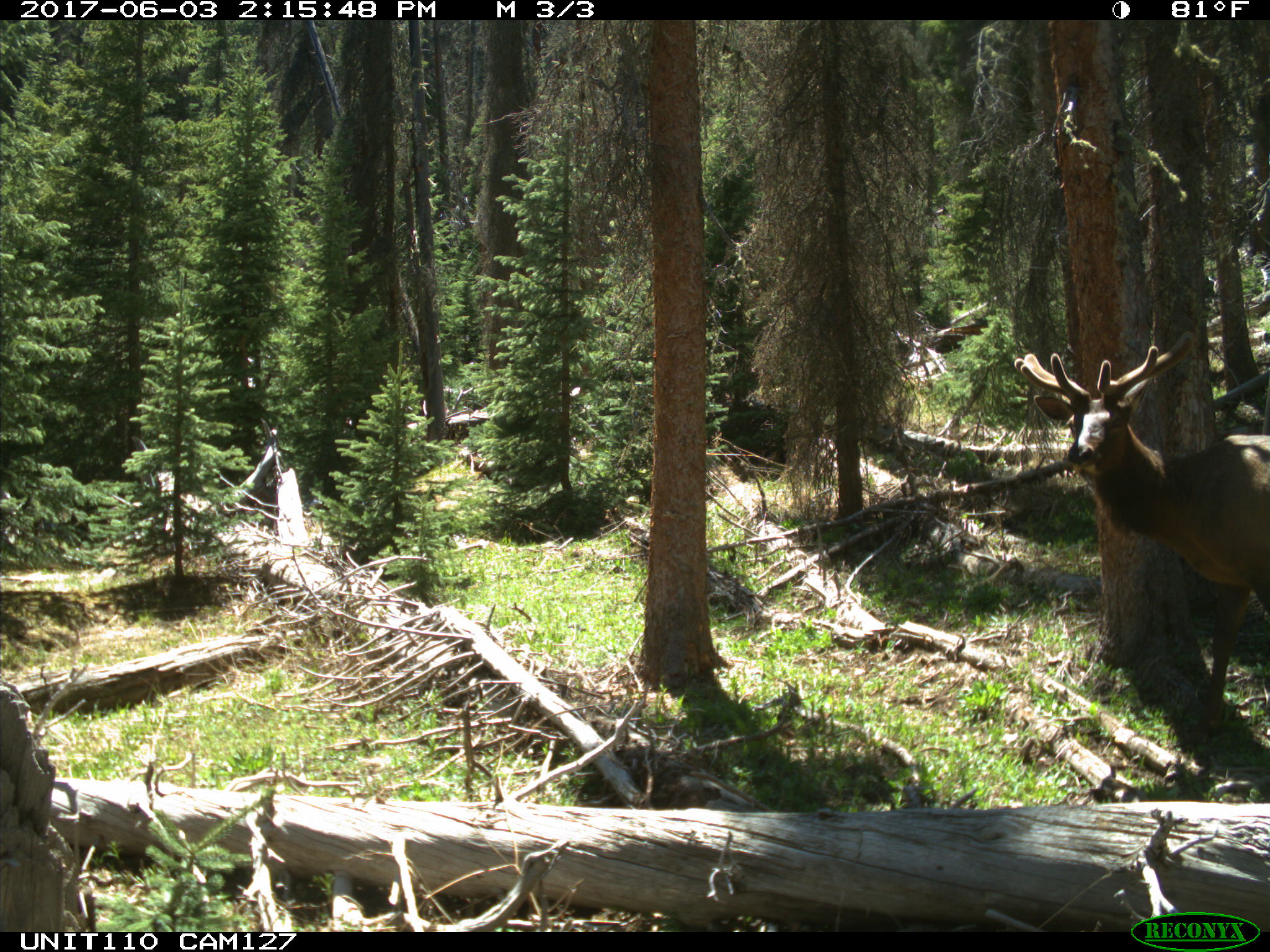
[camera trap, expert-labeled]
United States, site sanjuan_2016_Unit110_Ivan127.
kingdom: Animalia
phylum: Chordata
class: Mammalia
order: Artiodactyla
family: Cervidae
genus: Cervus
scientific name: Cervus elaphus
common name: red deer